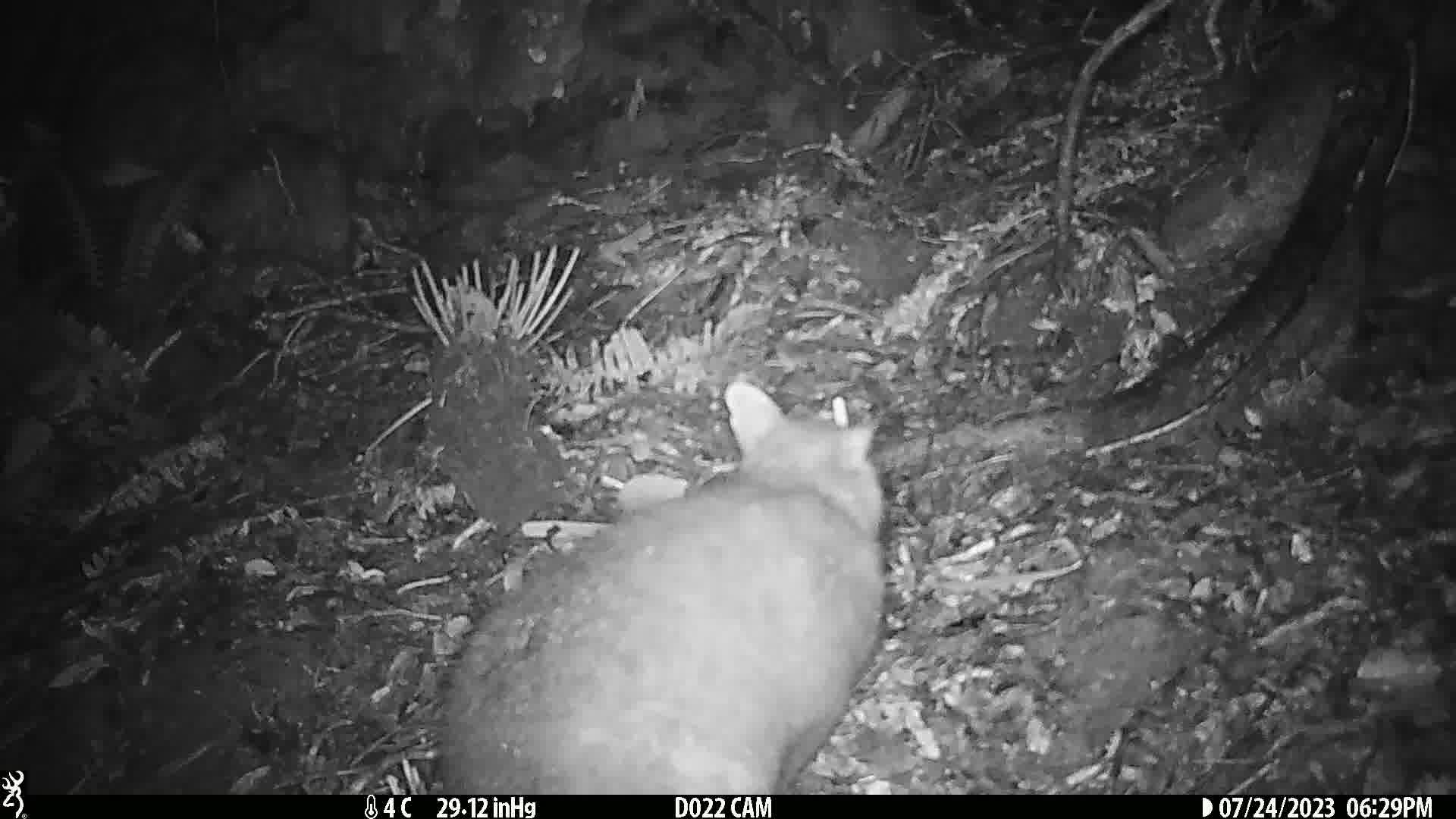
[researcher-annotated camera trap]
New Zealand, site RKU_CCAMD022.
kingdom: Animalia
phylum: Chordata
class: Mammalia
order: Diprotodontia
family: Phalangeridae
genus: Trichosurus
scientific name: Trichosurus vulpecula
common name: common brushtail possum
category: possum